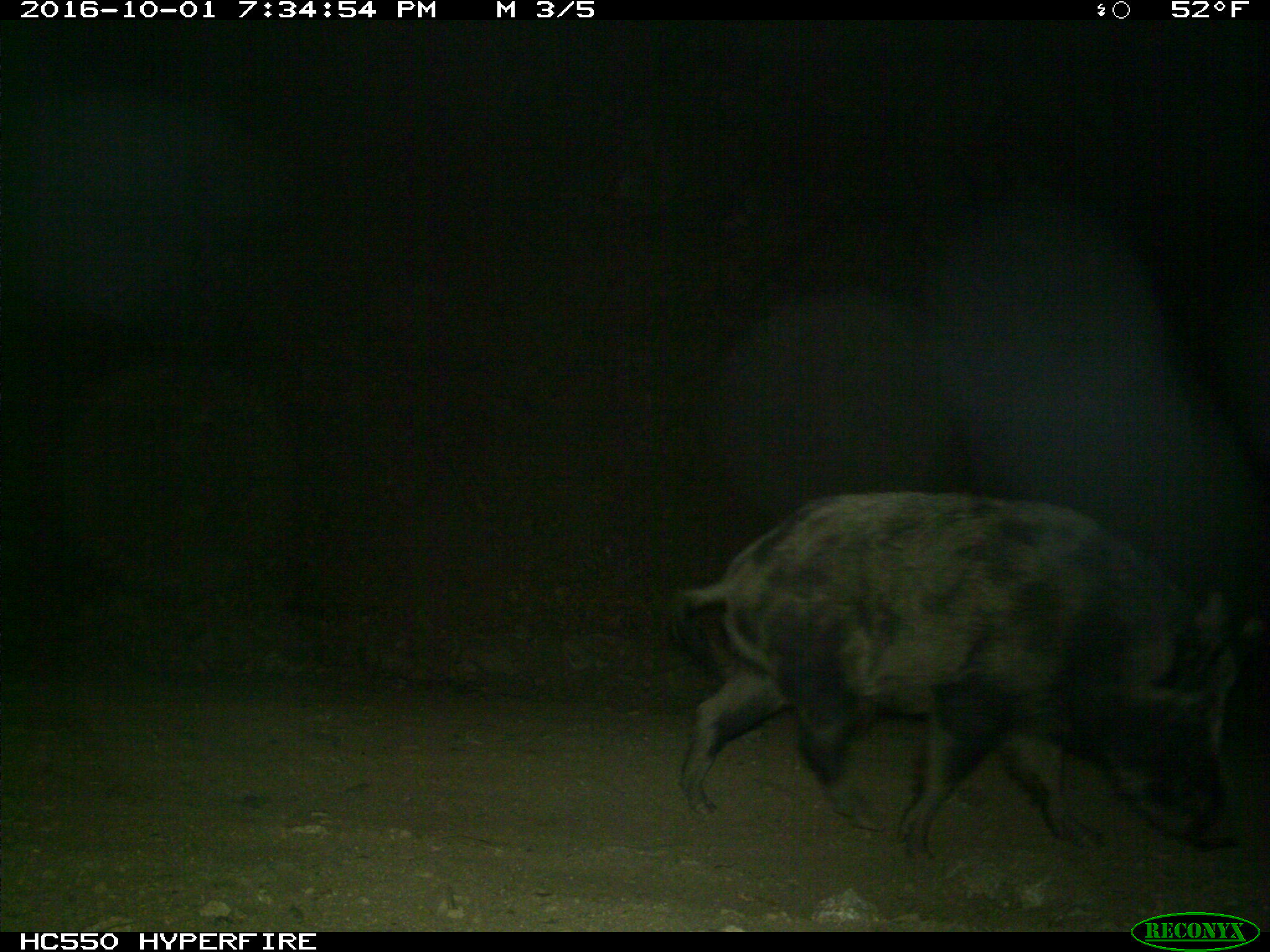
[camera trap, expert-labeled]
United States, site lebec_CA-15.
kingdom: Animalia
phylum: Chordata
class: Mammalia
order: Artiodactyla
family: Suidae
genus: Sus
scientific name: Sus scrofa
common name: wild boar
Sus scrofa (wild boar).